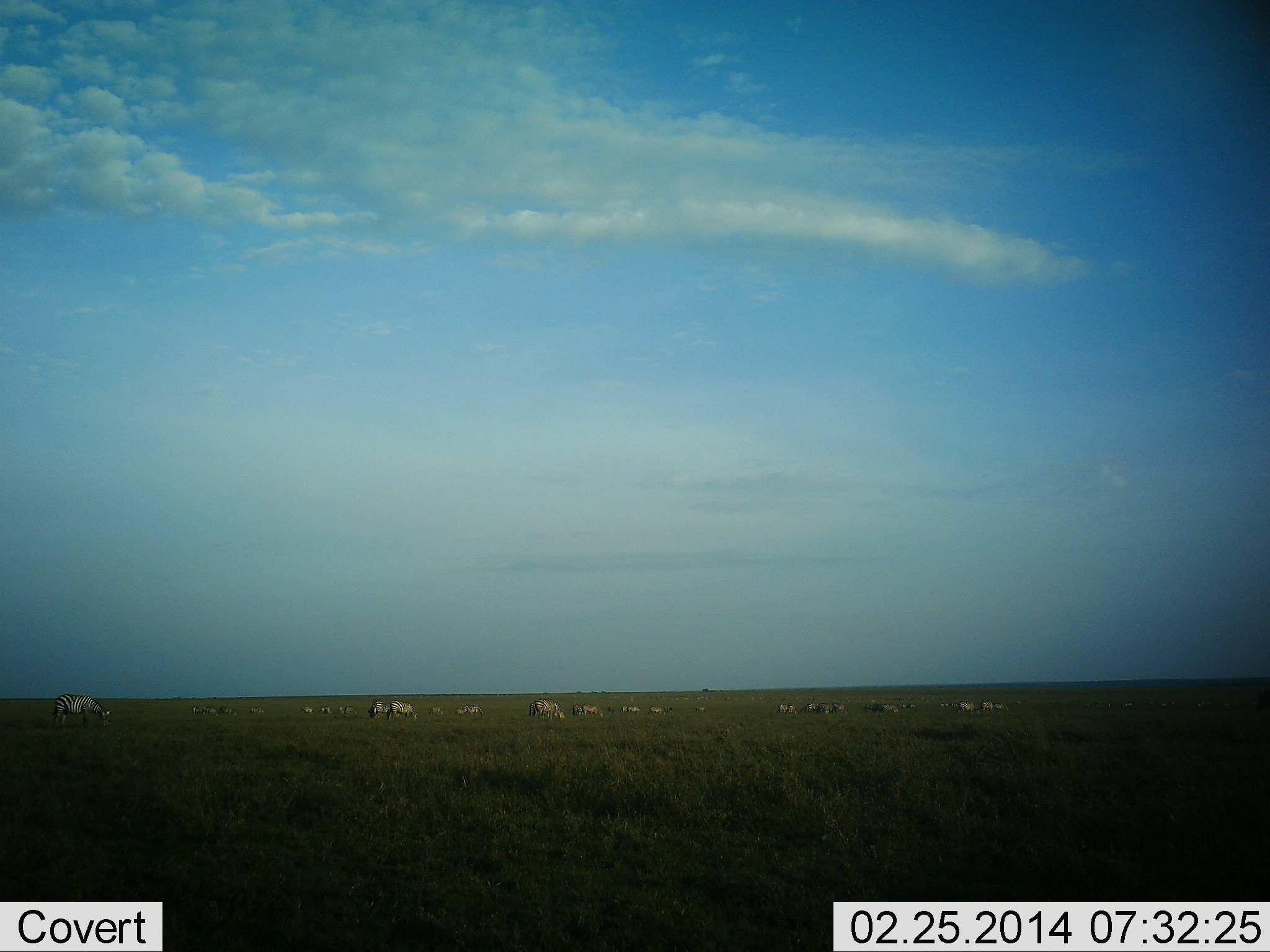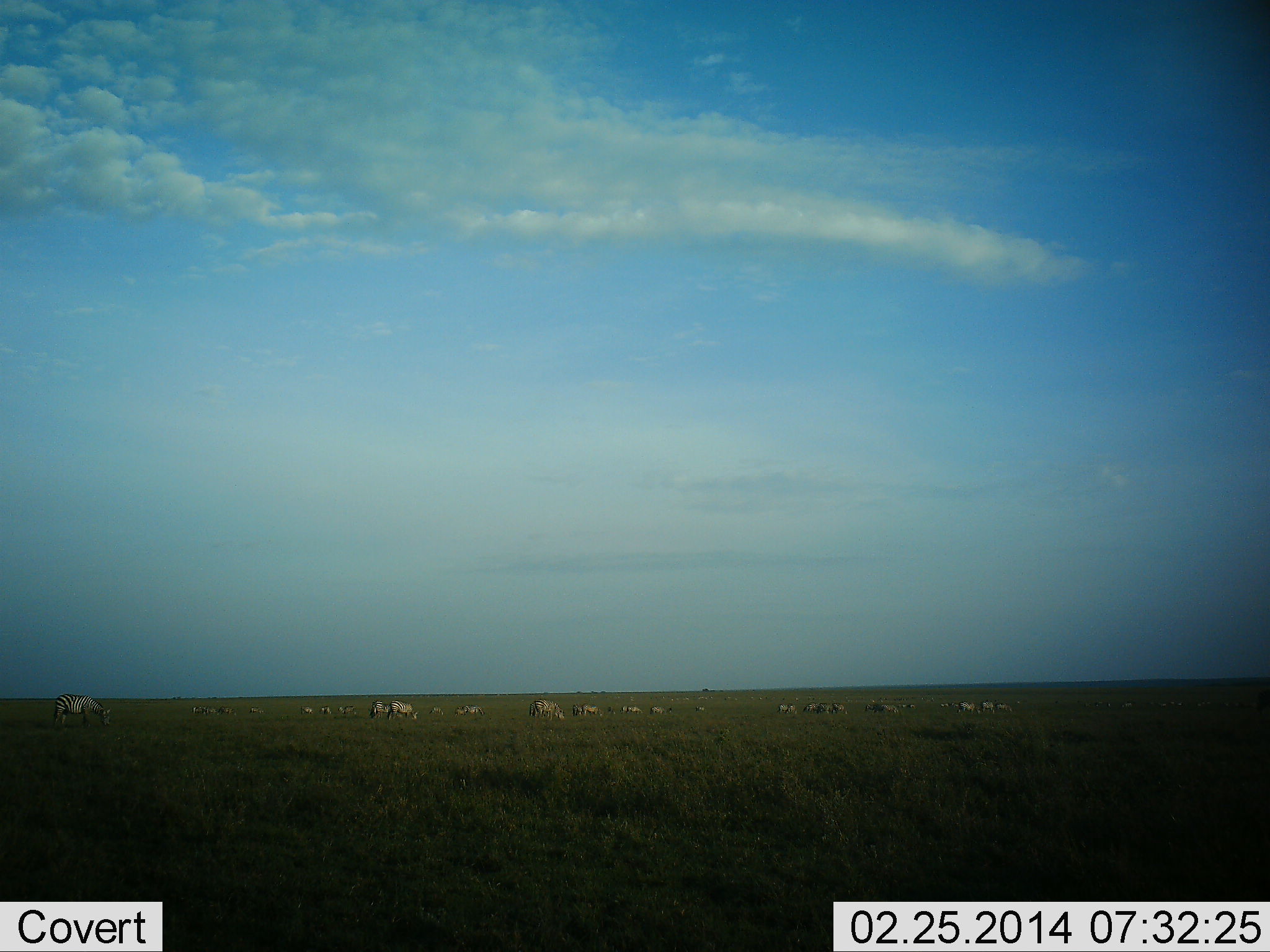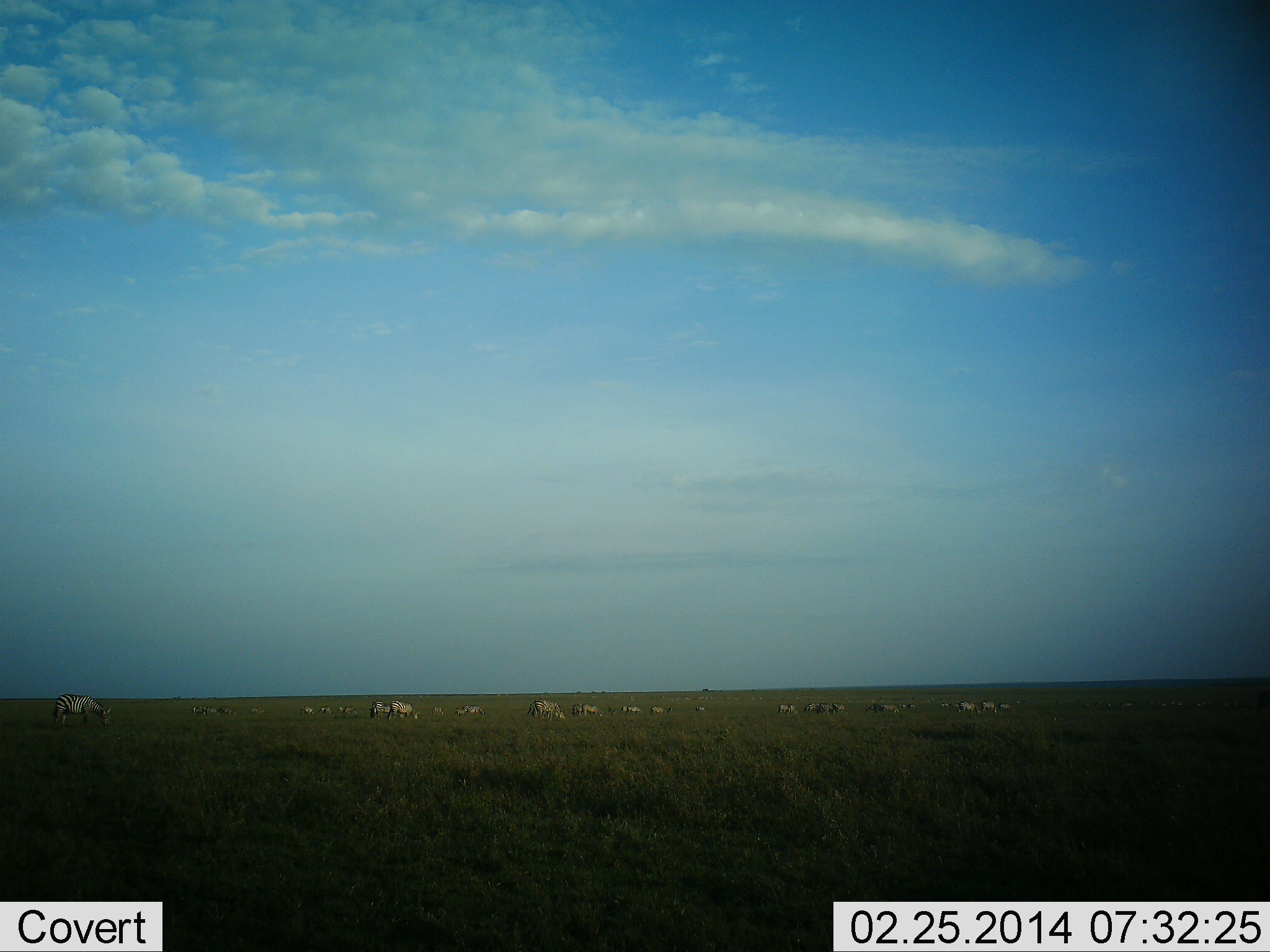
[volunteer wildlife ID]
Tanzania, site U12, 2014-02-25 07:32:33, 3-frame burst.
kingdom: Animalia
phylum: Chordata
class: Mammalia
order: Perissodactyla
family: Equidae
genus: Equus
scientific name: Equus quagga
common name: plains zebra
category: zebra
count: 11-50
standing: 55%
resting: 9%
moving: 18%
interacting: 9%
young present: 0%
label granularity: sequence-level